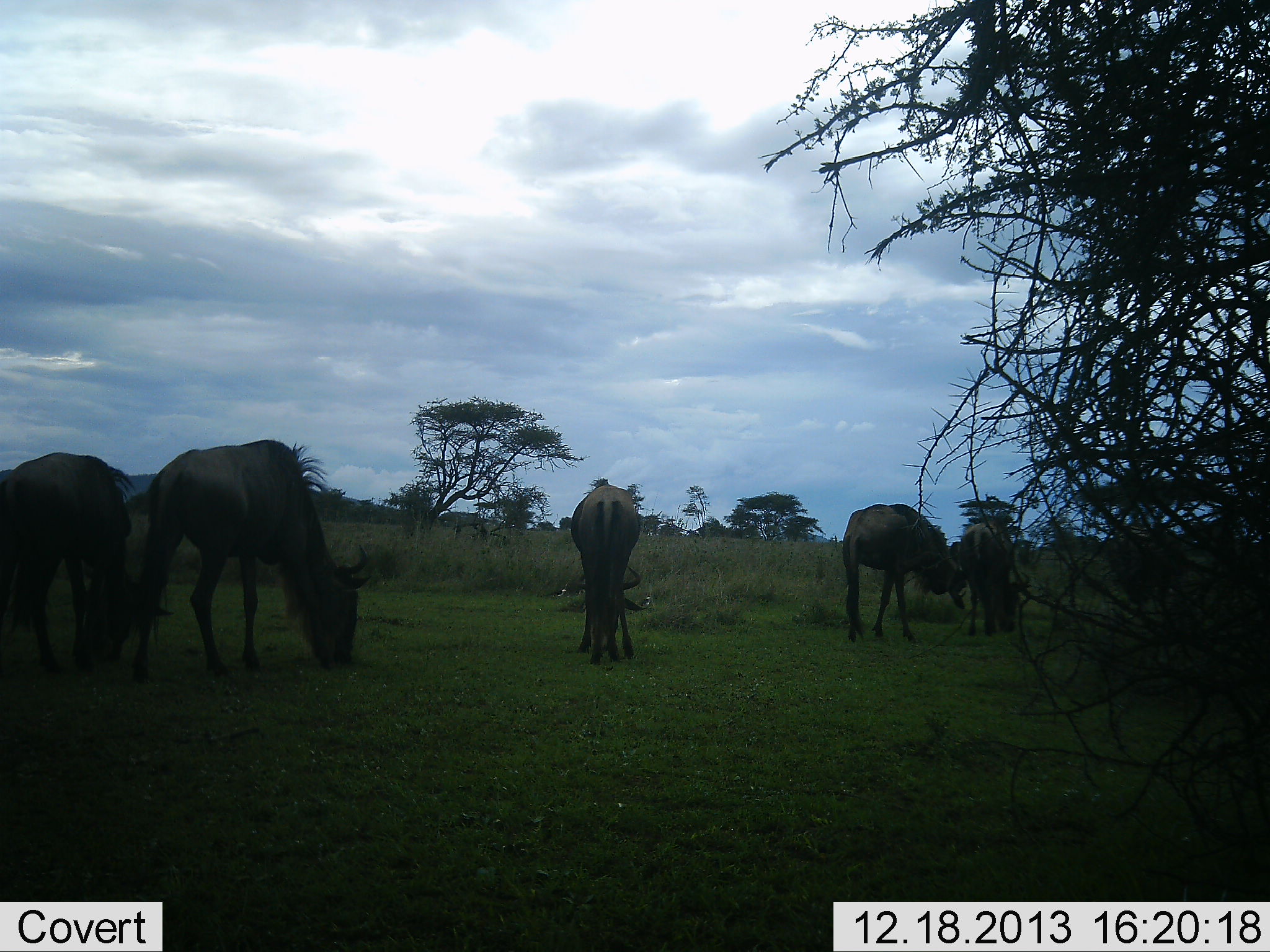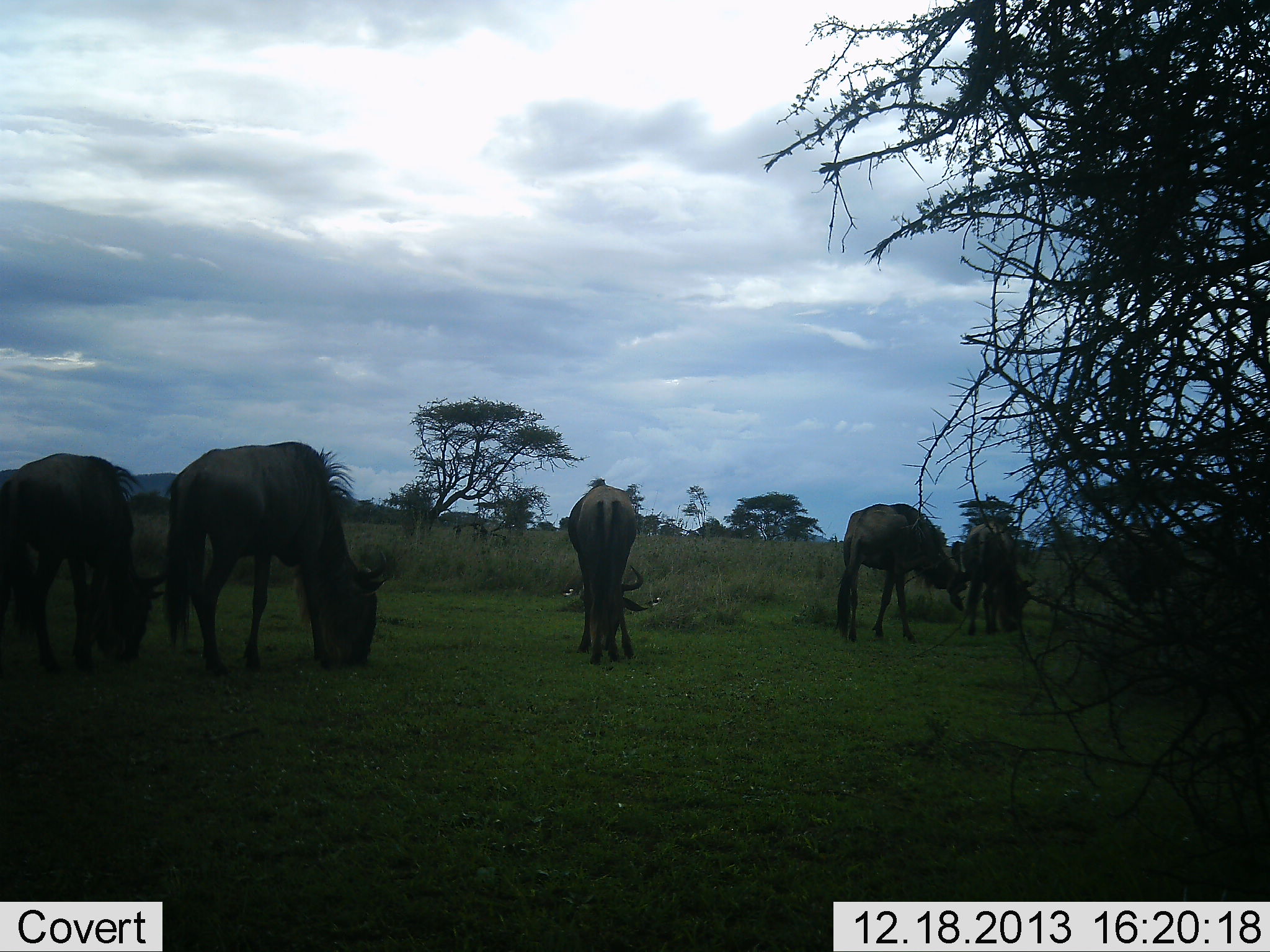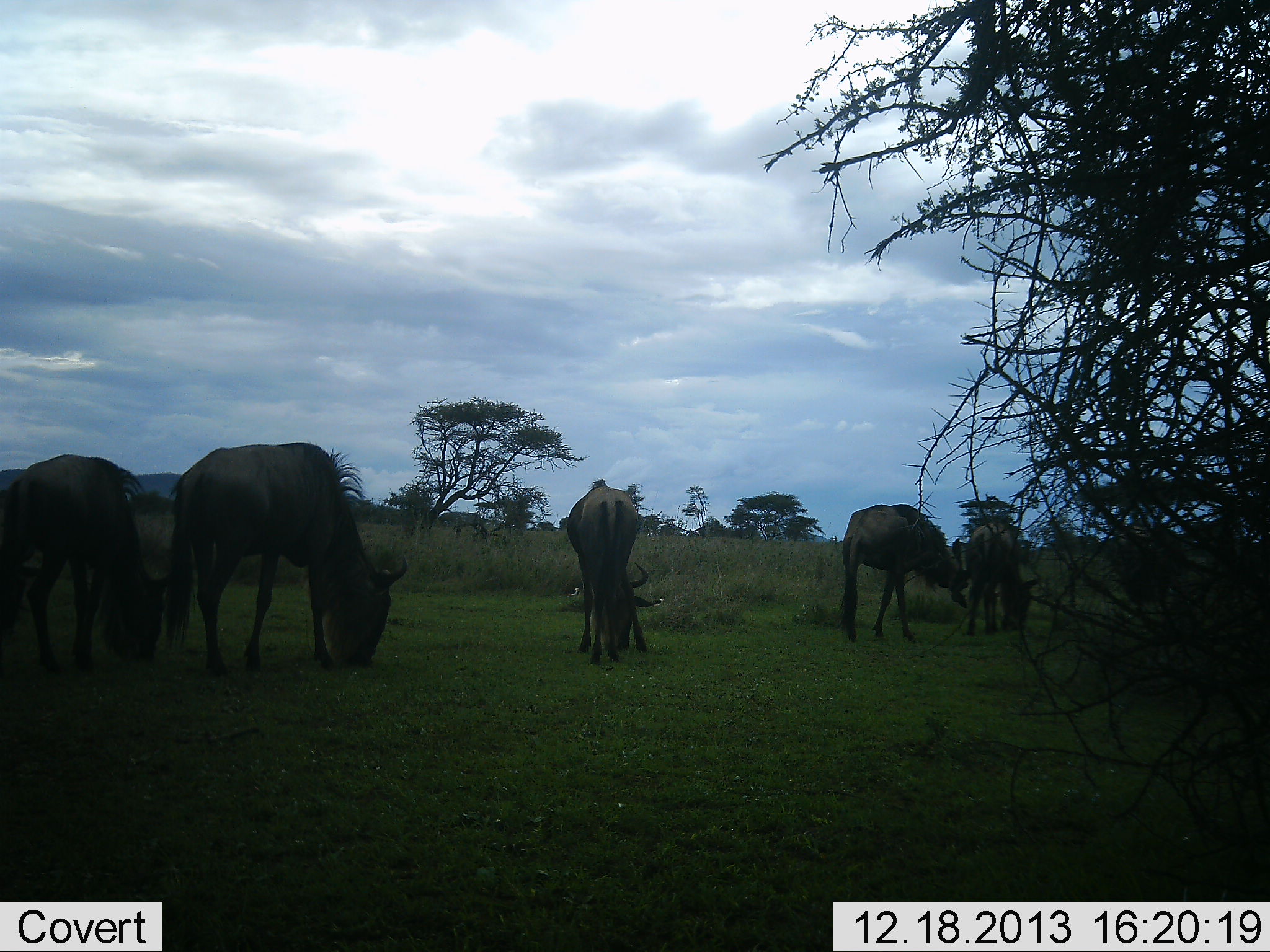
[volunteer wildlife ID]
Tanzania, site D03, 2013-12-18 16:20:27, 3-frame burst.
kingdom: Animalia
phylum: Chordata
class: Mammalia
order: Artiodactyla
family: Bovidae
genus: Connochaetes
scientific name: Connochaetes taurinus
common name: blue wildebeest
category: wildebeest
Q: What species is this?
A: Wildebeest (blue wildebeest) (Connochaetes taurinus).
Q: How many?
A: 5.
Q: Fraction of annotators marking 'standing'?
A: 20%.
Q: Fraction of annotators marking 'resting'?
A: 0%.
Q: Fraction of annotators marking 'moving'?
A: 0%.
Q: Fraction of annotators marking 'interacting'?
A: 0%.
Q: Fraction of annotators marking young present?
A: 0%.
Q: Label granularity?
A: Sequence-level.